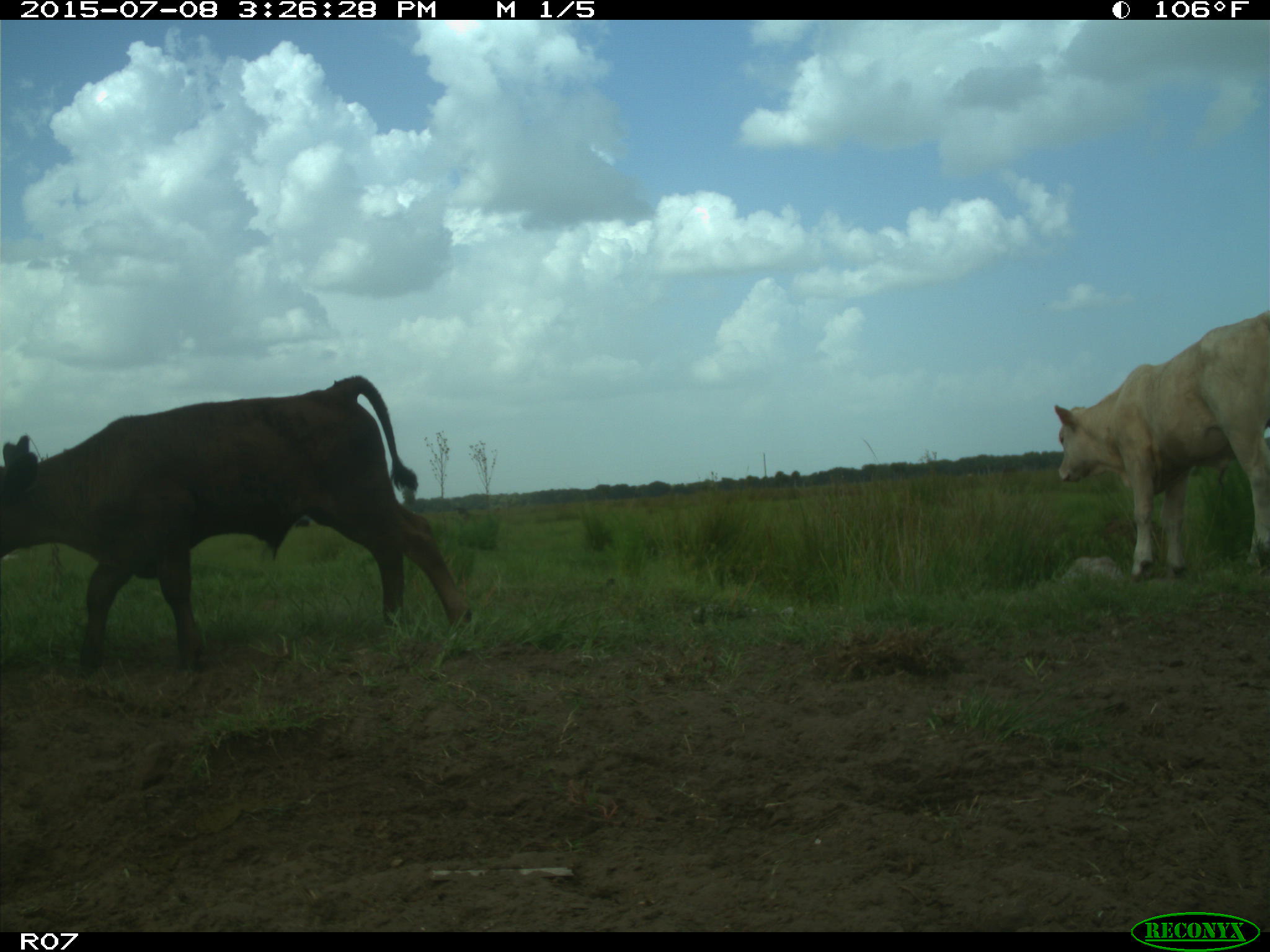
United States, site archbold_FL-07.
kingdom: Animalia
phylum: Chordata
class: Mammalia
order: Artiodactyla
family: Bovidae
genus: Bos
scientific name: Bos taurus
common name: domestic cow